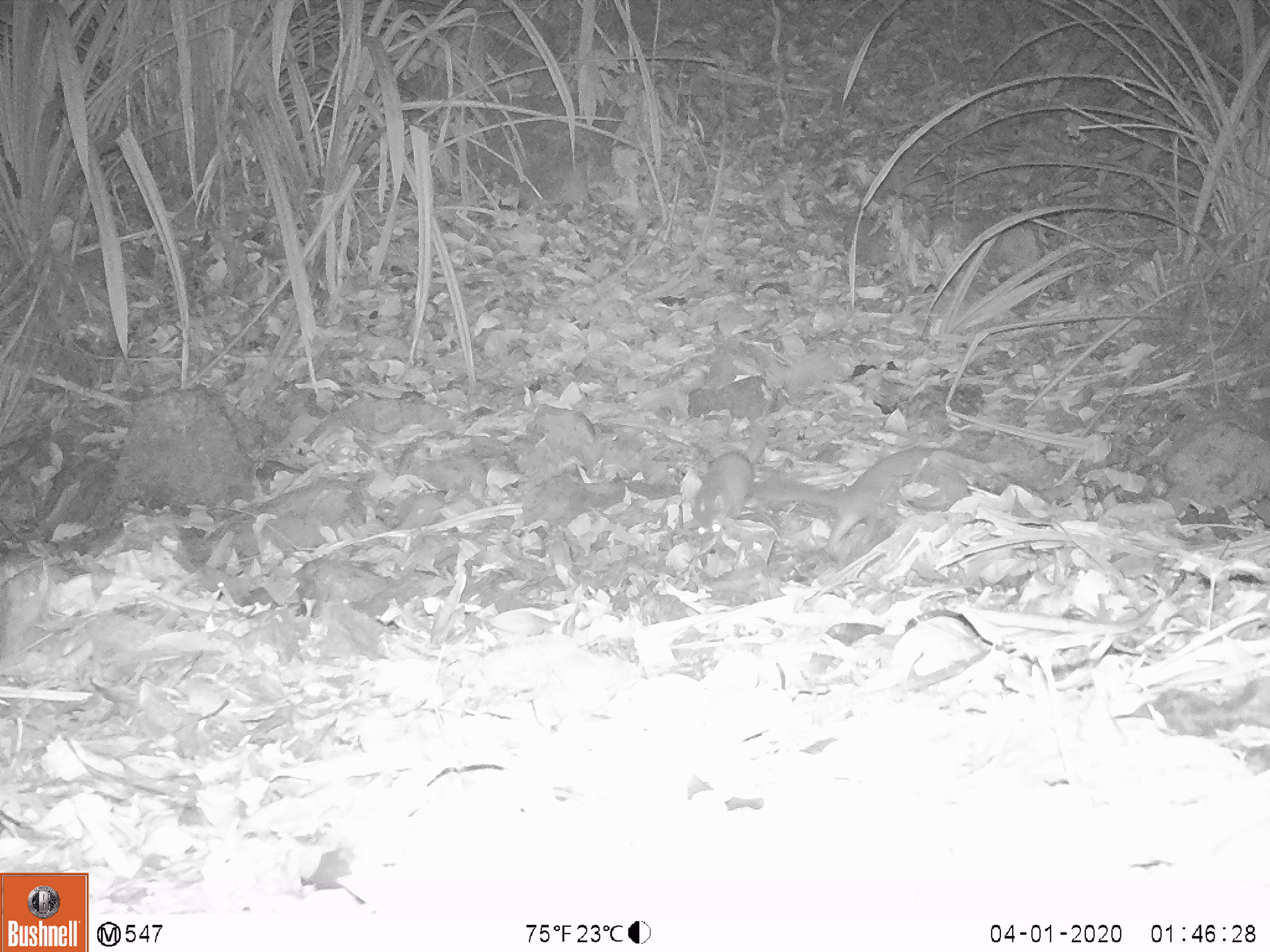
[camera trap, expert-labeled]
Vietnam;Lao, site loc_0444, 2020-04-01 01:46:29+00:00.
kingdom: Animalia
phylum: Chordata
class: Mammalia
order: Carnivora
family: Mustelidae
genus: Melogale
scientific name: Melogale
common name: ferret badger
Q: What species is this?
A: Ferret badger (Melogale).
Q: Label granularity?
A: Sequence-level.